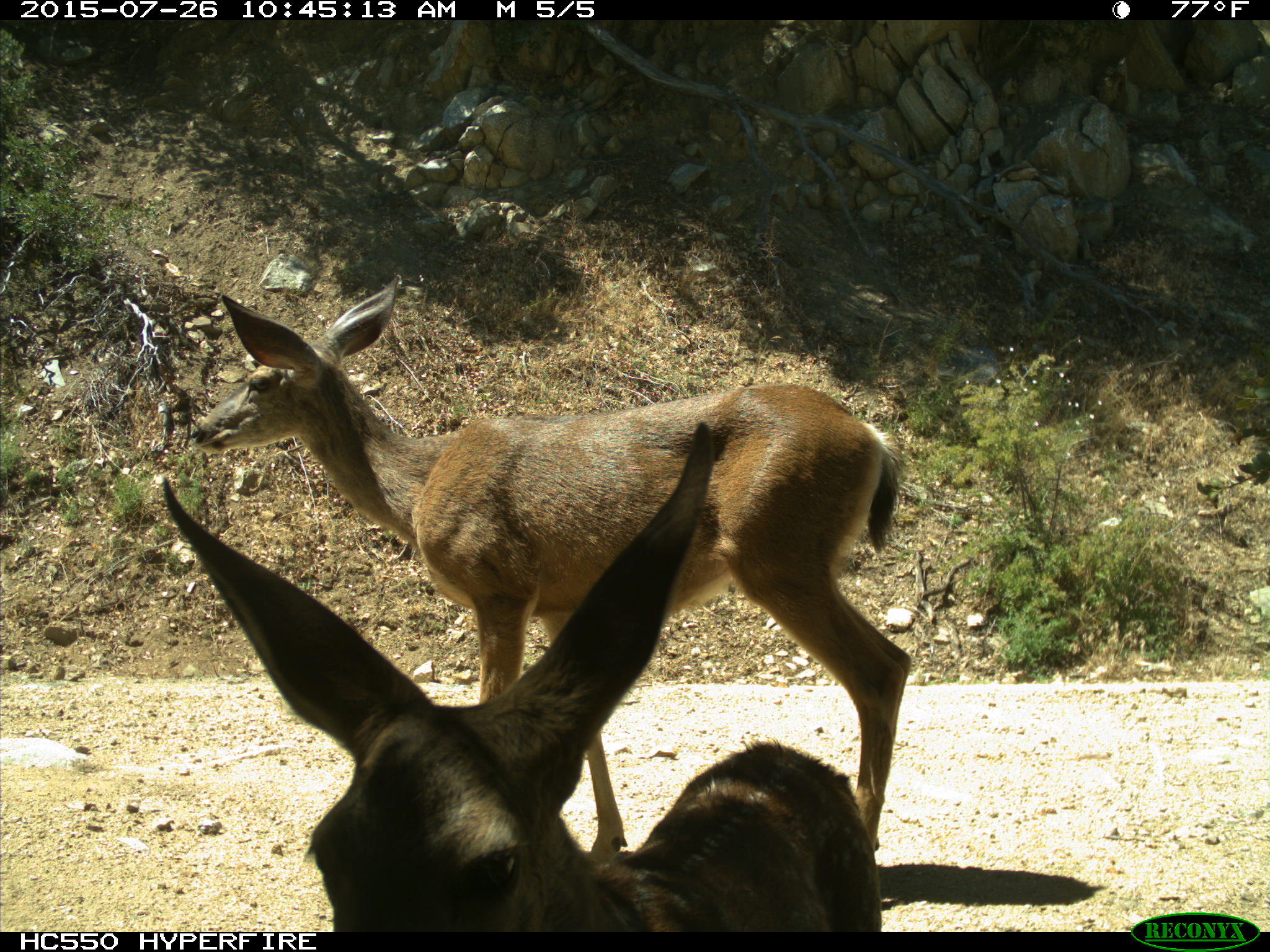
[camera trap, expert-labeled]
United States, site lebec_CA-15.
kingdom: Animalia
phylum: Chordata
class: Mammalia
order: Artiodactyla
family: Cervidae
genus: Odocoileus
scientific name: Odocoileus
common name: deer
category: unidentified deer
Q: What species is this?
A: Unidentified deer (deer) (Odocoileus).